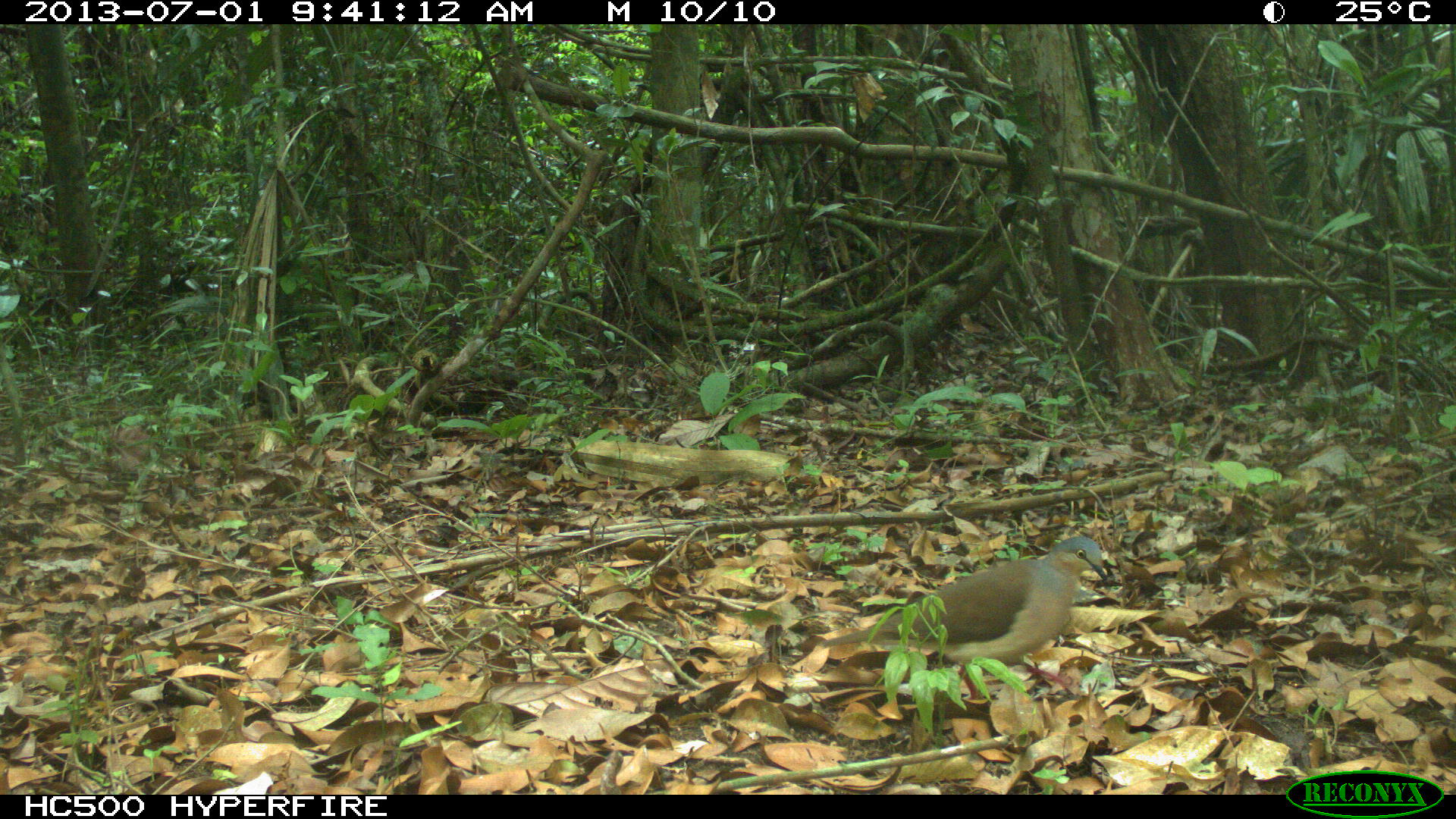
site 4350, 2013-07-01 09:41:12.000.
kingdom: Animalia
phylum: Chordata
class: Aves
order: Columbiformes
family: Columbidae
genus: Leptotila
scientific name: Leptotila plumbeiceps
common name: gray-headed dove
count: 1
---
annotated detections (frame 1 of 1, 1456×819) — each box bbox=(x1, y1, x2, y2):
leptotila plumbeiceps: bbox=(819, 535, 1106, 702)